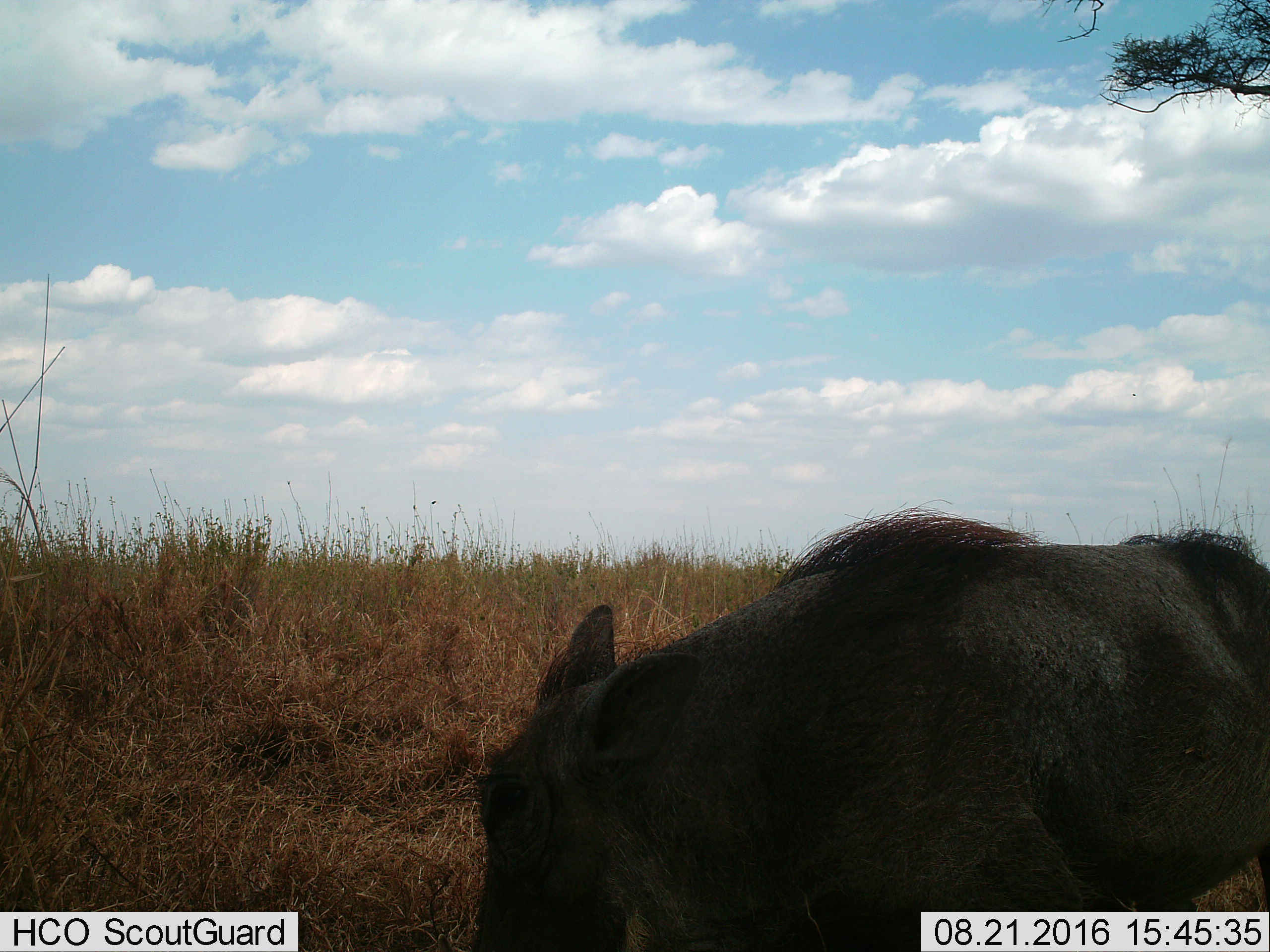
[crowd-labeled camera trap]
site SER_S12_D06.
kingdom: Animalia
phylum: Chordata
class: Mammalia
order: Artiodactyla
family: Suidae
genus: Phacochoerus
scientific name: Phacochoerus africanus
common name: warthog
Warthog (Phacochoerus africanus), count 1. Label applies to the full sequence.